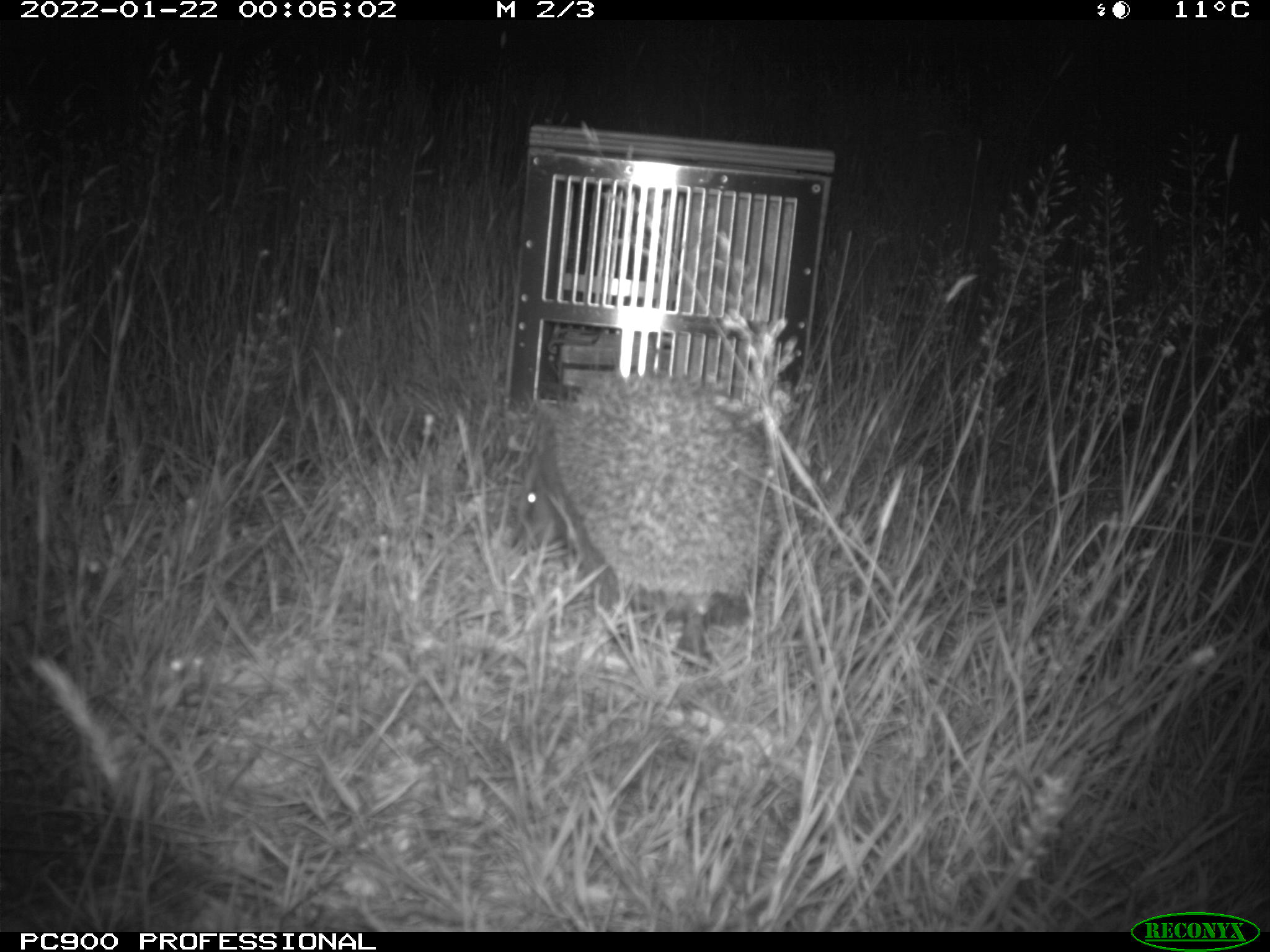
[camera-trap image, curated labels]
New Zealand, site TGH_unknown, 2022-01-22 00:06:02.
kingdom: Animalia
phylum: Chordata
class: Mammalia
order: Eulipotyphla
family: Erinaceidae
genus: Erinaceus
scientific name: Erinaceus europaeus europaeus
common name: european hedgehog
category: hedgehog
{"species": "hedgehog (european hedgehog) (Erinaceus europaeus europaeus)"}